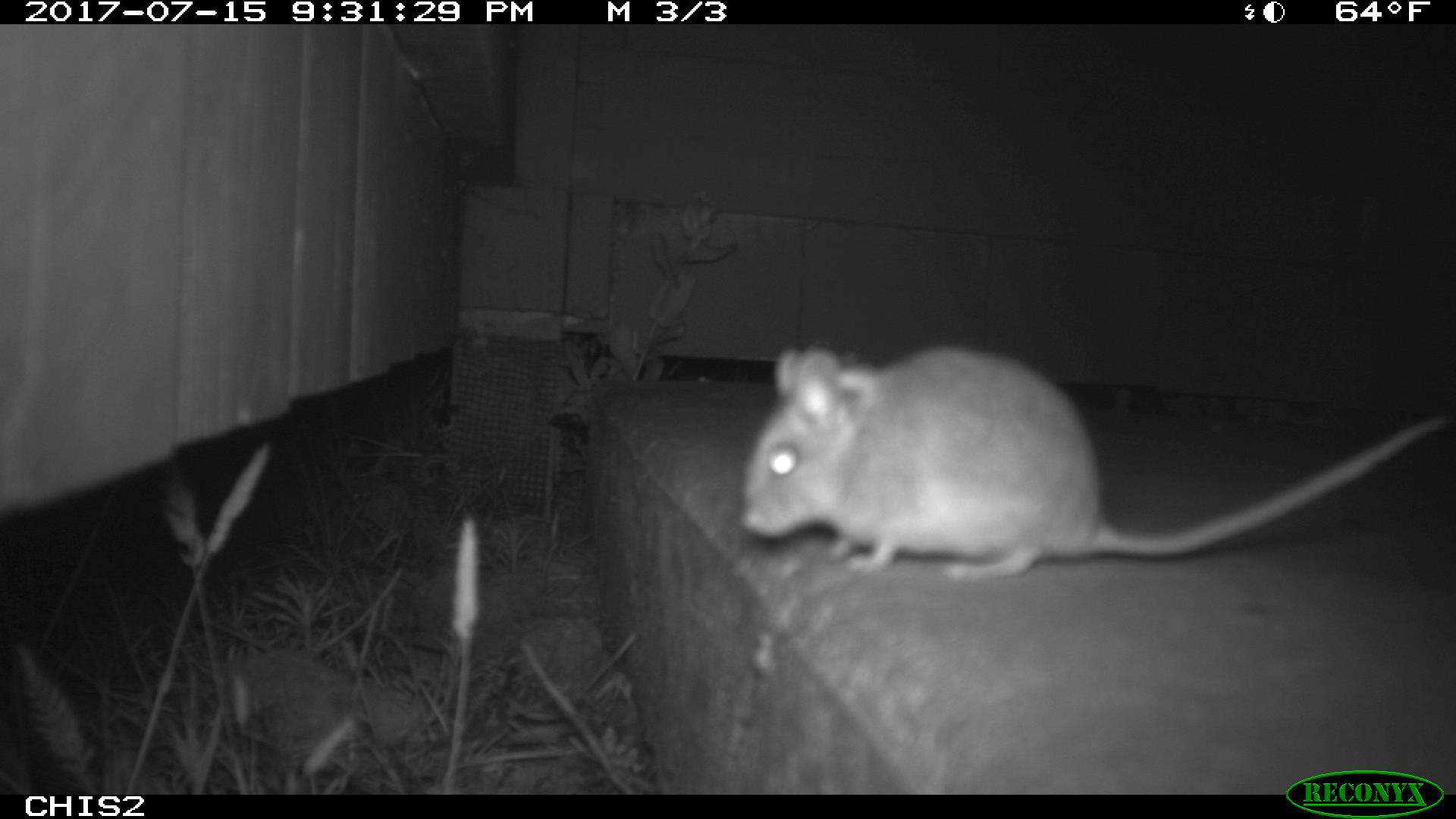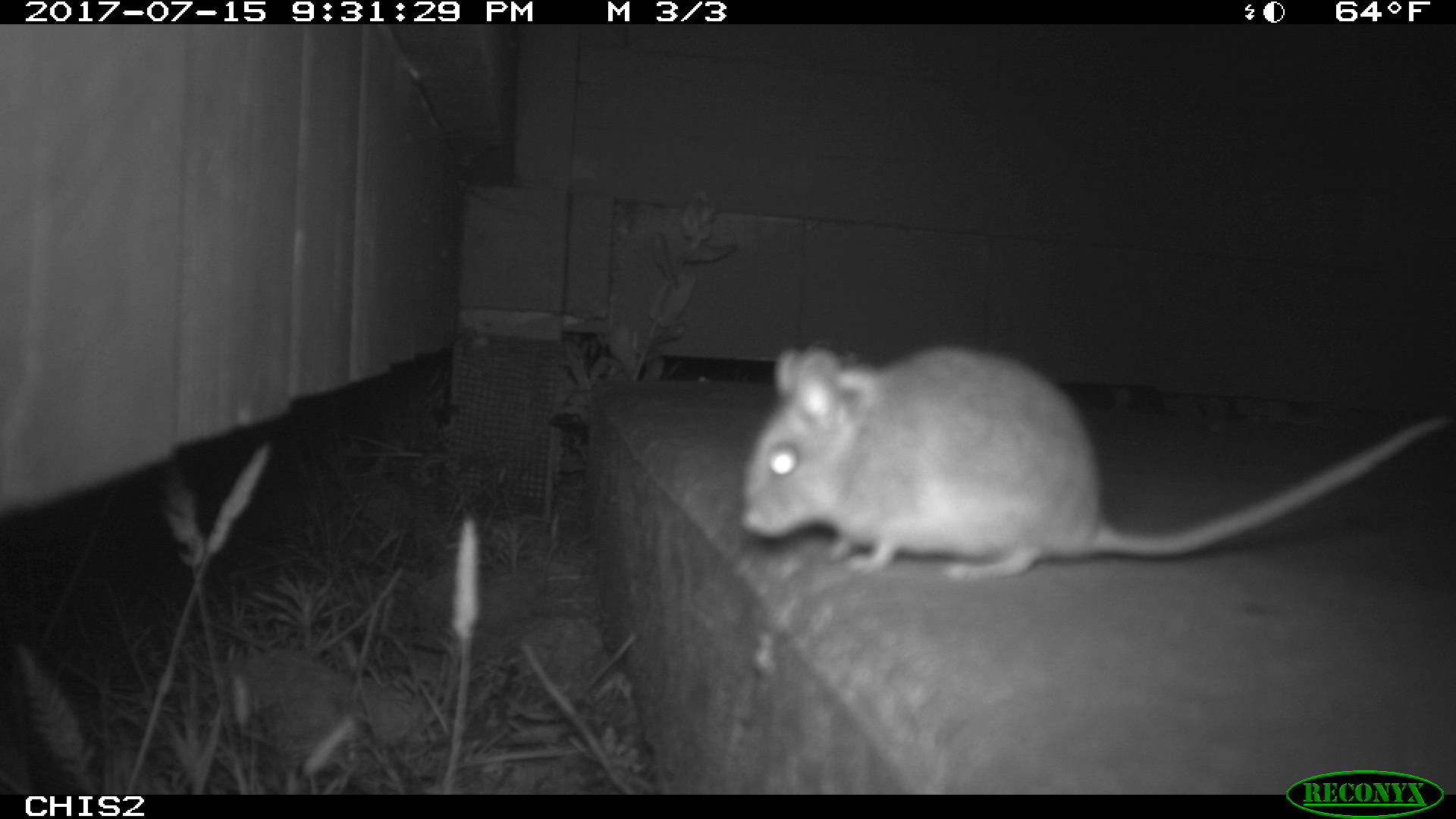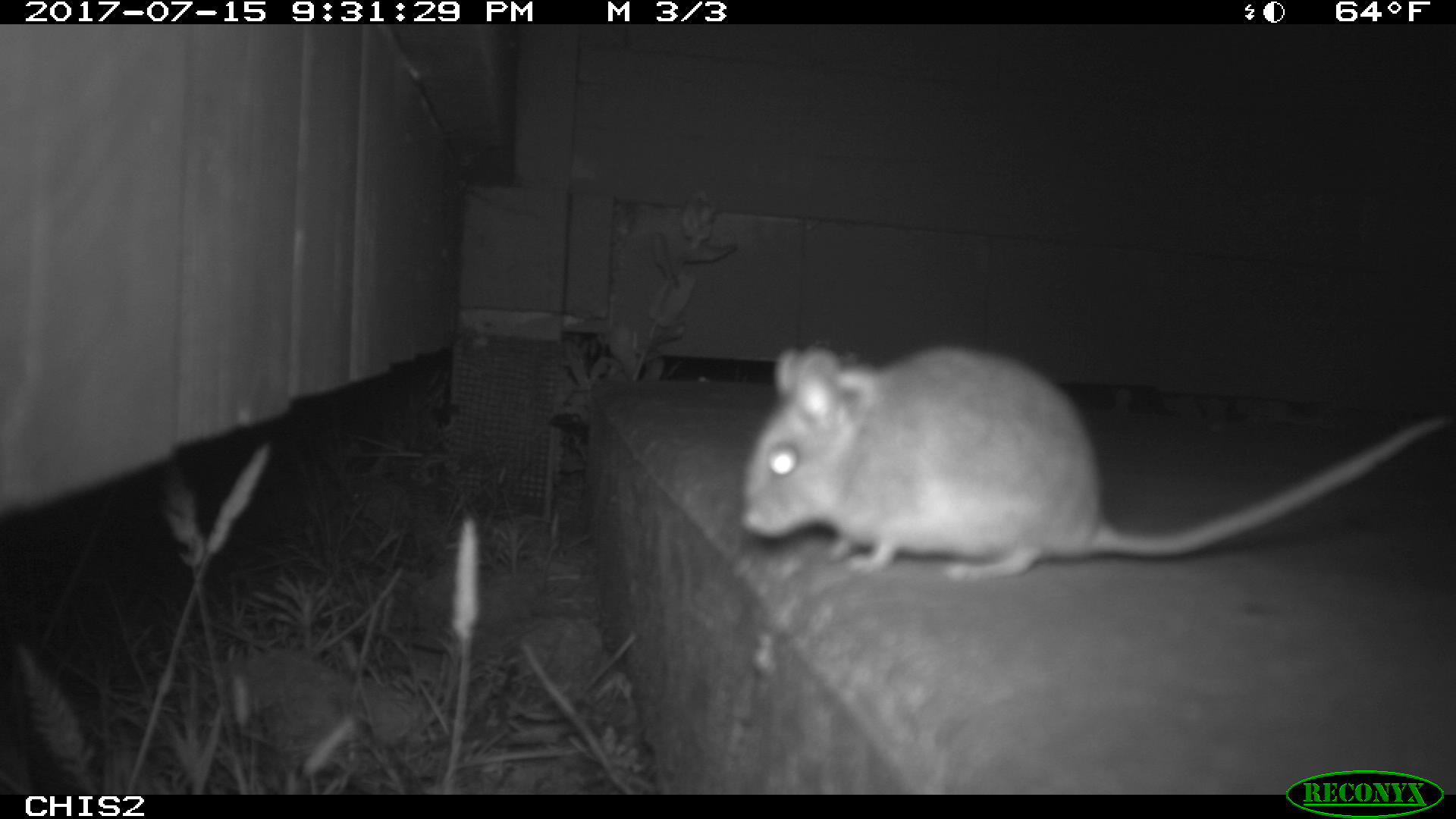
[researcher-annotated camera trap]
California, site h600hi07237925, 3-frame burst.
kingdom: Animalia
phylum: Chordata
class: Mammalia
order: Rodentia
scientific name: Rodentia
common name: rodent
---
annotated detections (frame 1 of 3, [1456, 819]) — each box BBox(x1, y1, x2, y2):
rodent: BBox(738, 341, 1453, 580)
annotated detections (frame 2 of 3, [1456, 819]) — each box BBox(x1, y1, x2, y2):
rodent: BBox(739, 344, 1455, 581)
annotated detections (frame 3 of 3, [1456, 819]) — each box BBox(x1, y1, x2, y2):
rodent: BBox(739, 341, 1451, 581)